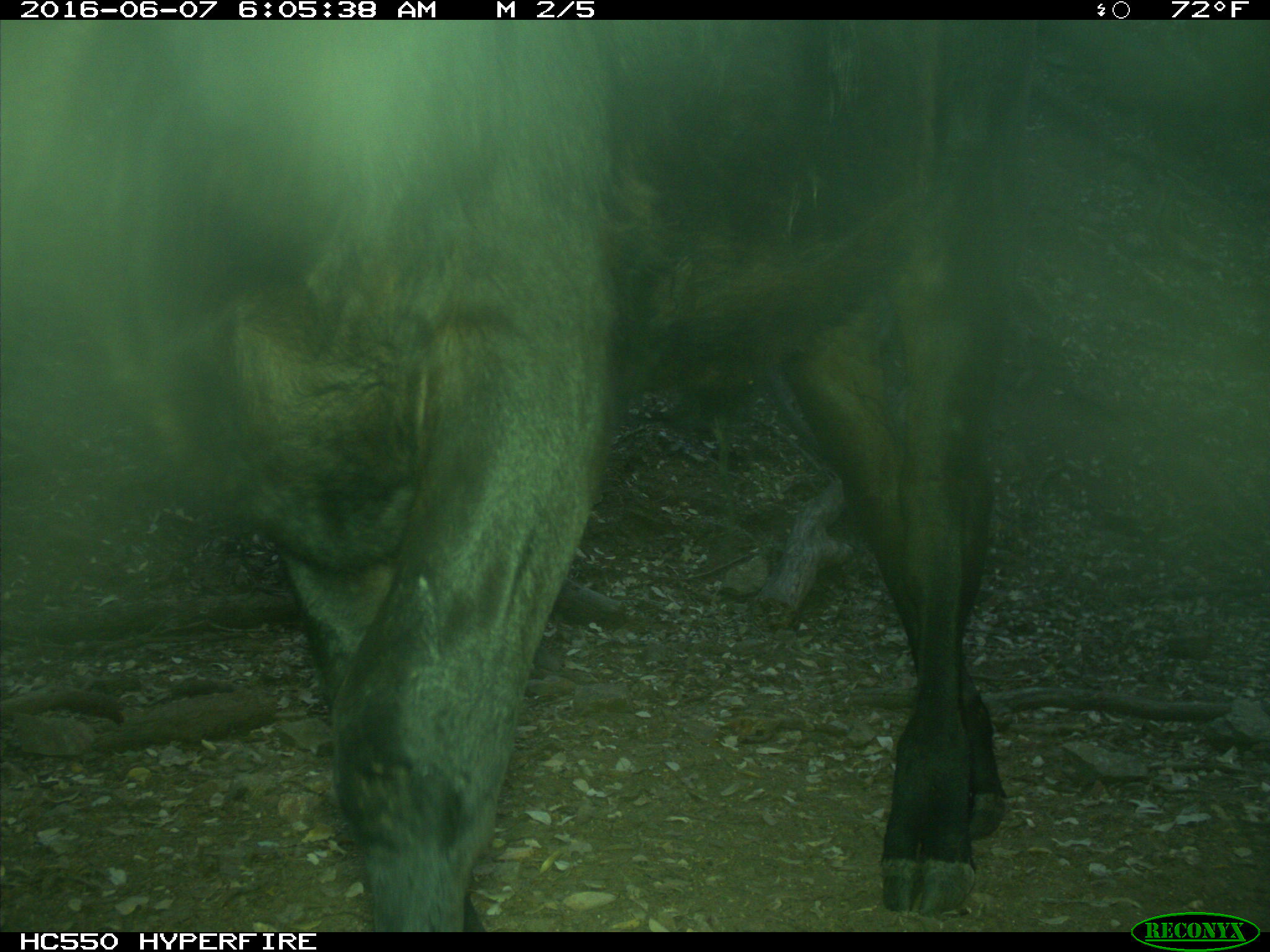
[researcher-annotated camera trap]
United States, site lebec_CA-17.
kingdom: Animalia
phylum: Chordata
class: Mammalia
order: Artiodactyla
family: Bovidae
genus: Bos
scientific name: Bos taurus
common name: domestic cow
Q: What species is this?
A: Bos taurus (domestic cow).